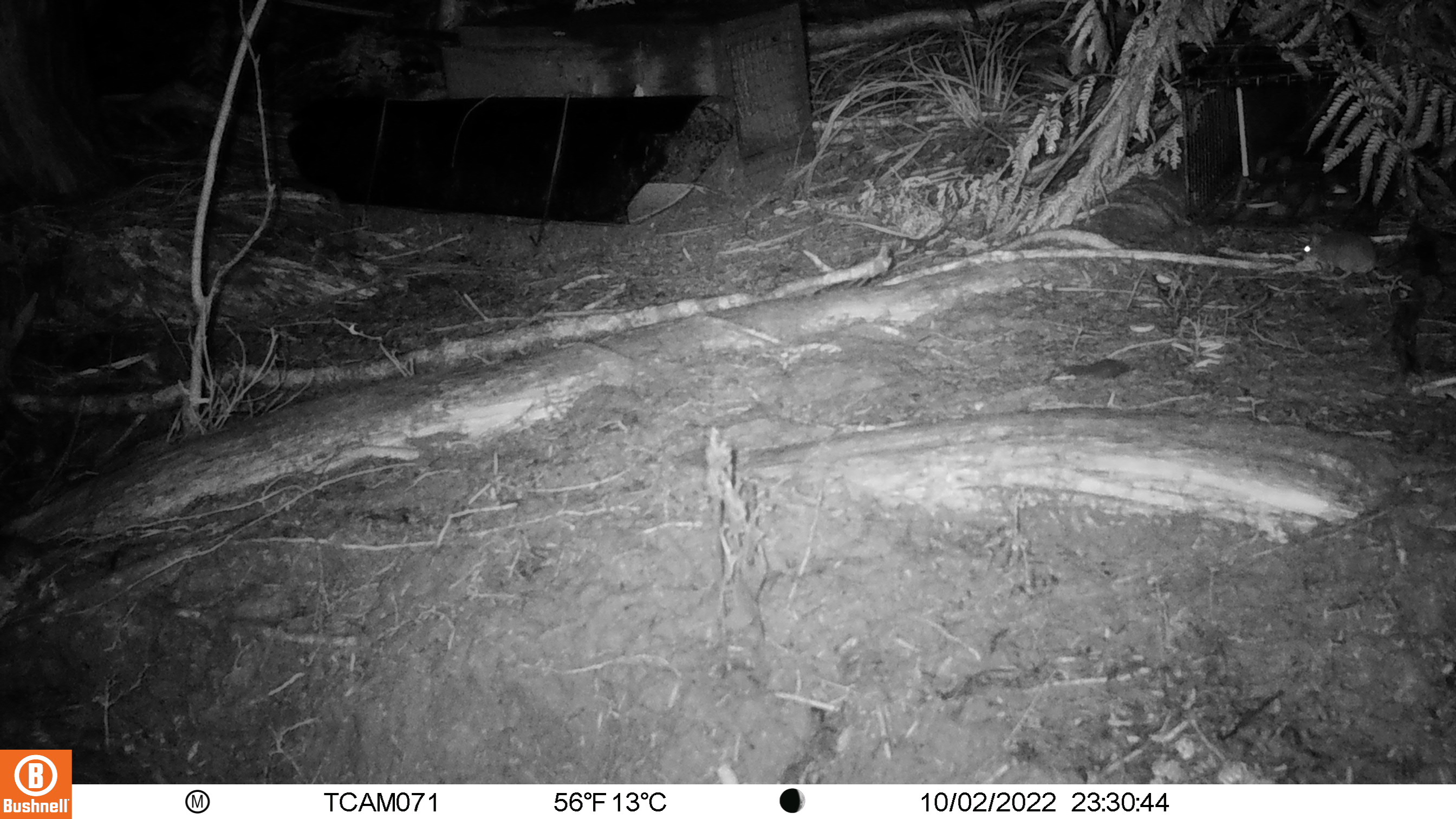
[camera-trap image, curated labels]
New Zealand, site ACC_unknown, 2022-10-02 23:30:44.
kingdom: Animalia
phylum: Chordata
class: Mammalia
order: Rodentia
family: Muridae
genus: Rattus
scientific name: Rattus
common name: rat